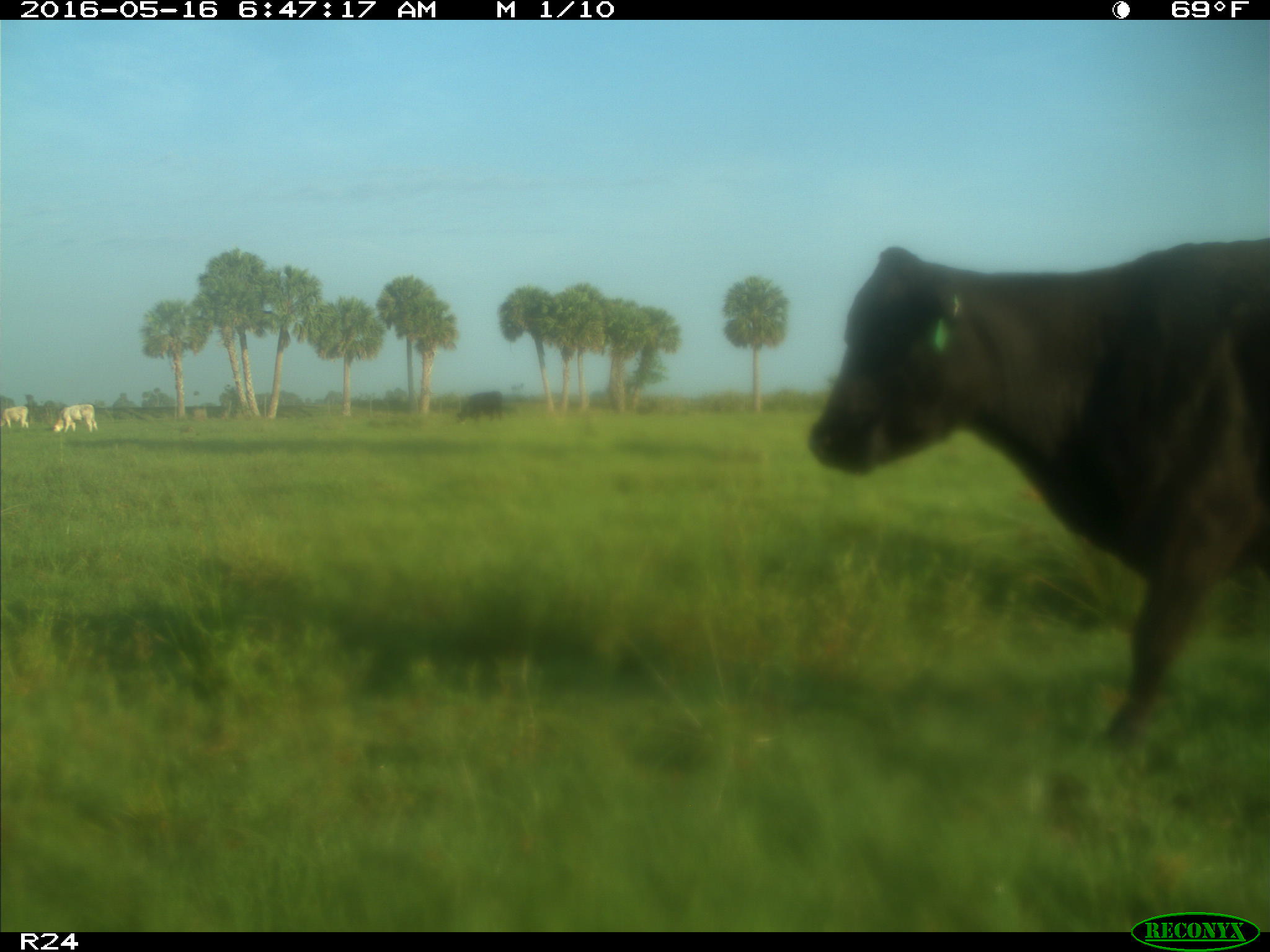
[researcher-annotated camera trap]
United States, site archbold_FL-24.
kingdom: Animalia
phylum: Chordata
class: Mammalia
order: Artiodactyla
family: Bovidae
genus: Bos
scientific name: Bos taurus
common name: domestic cow